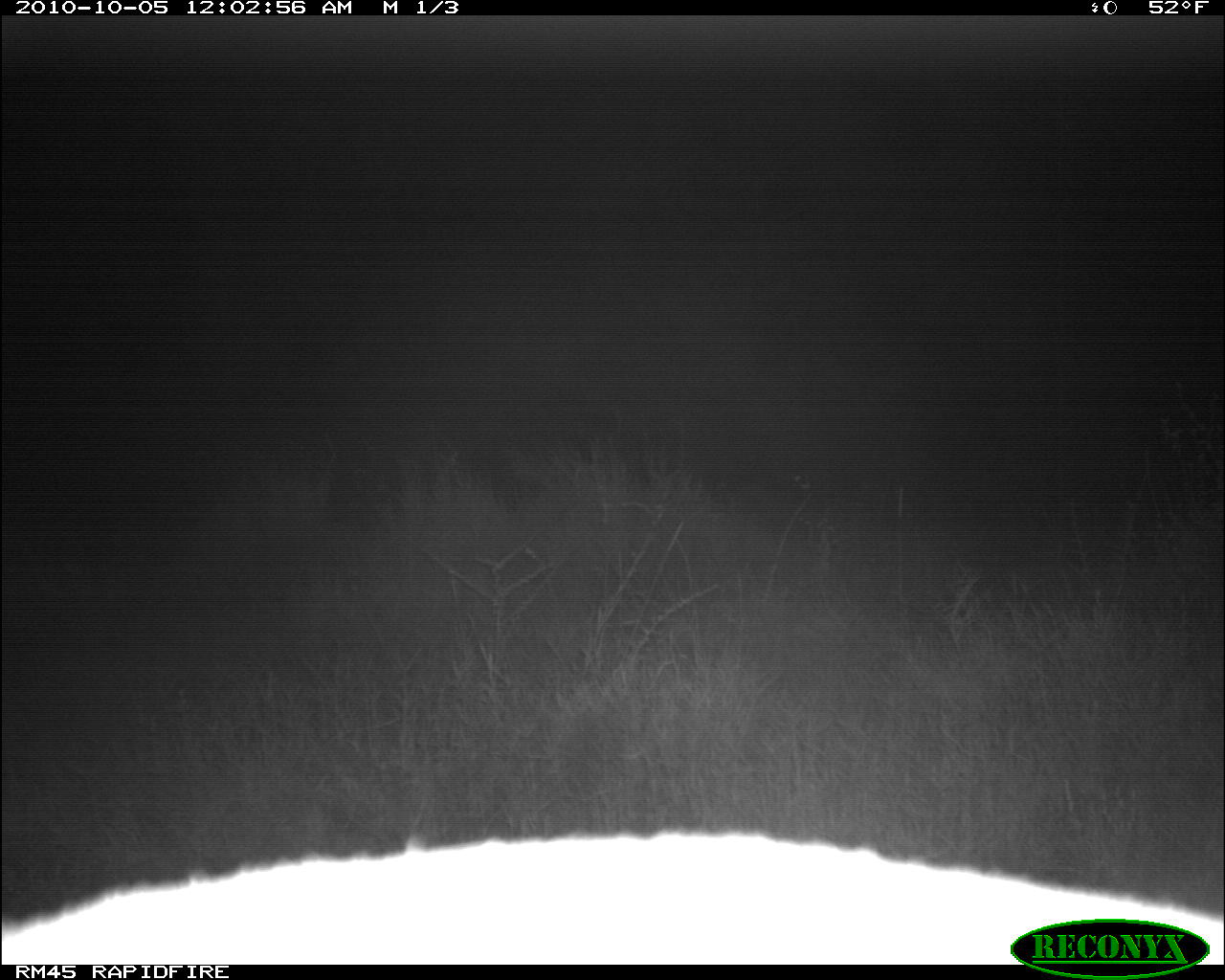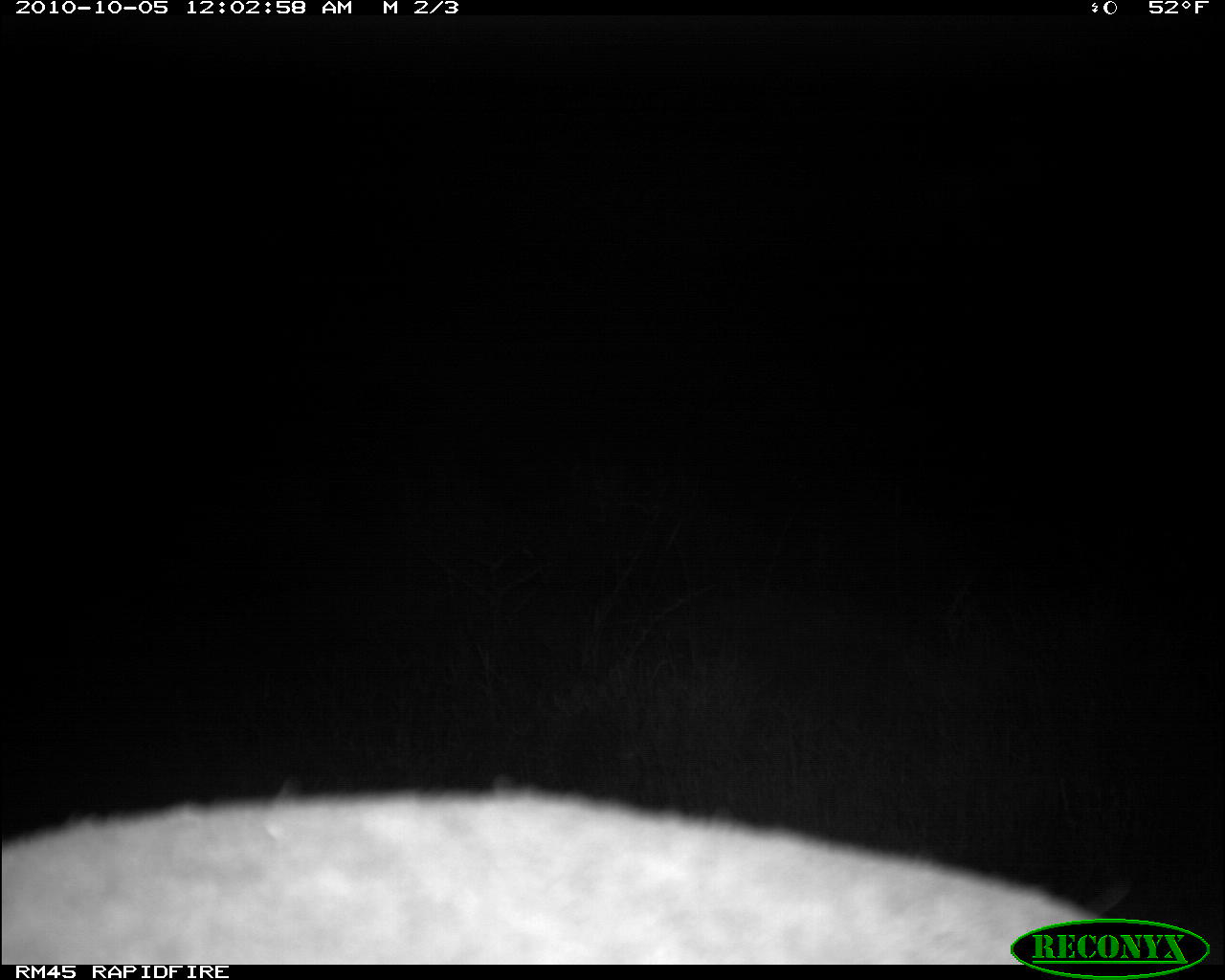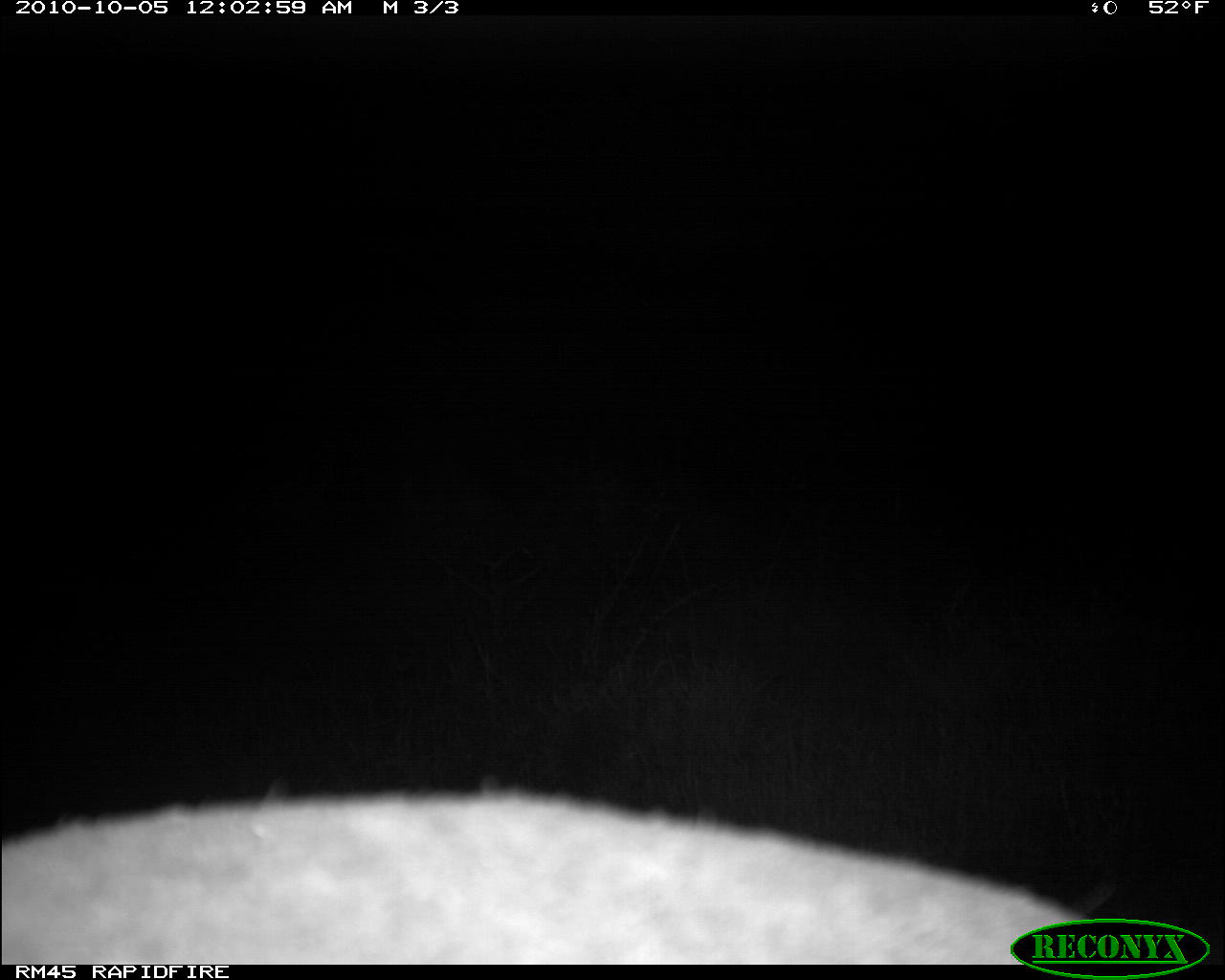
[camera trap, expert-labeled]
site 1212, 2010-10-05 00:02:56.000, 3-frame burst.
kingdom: Animalia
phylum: Chordata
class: Mammalia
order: Tubulidentata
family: Orycteropodidae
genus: Orycteropus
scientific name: Orycteropus afer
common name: aardvark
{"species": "Orycteropus afer (aardvark)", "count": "1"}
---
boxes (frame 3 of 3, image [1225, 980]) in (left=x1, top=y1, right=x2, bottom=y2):
orycteropus afer: (left=1, top=788, right=1097, bottom=965)